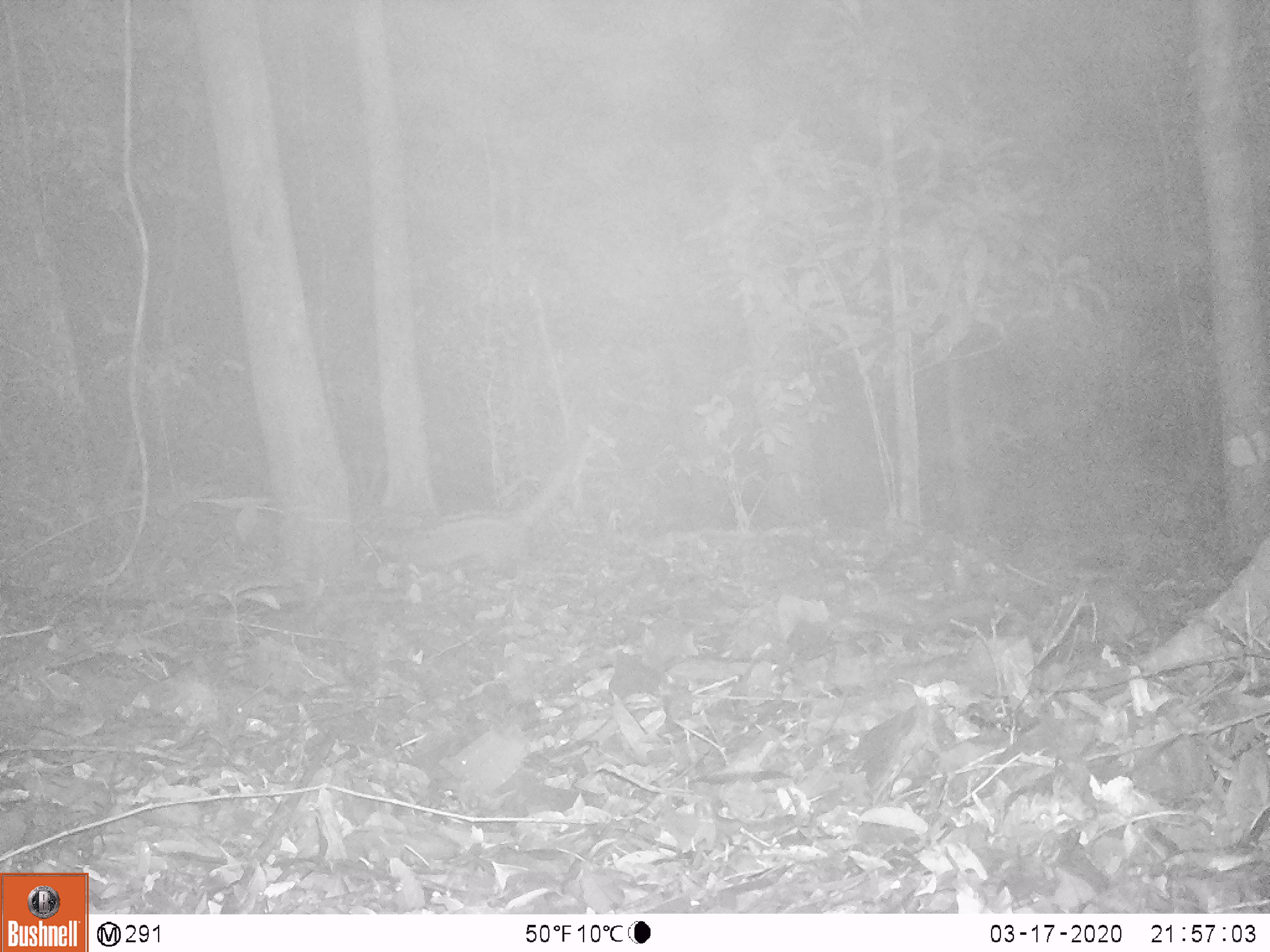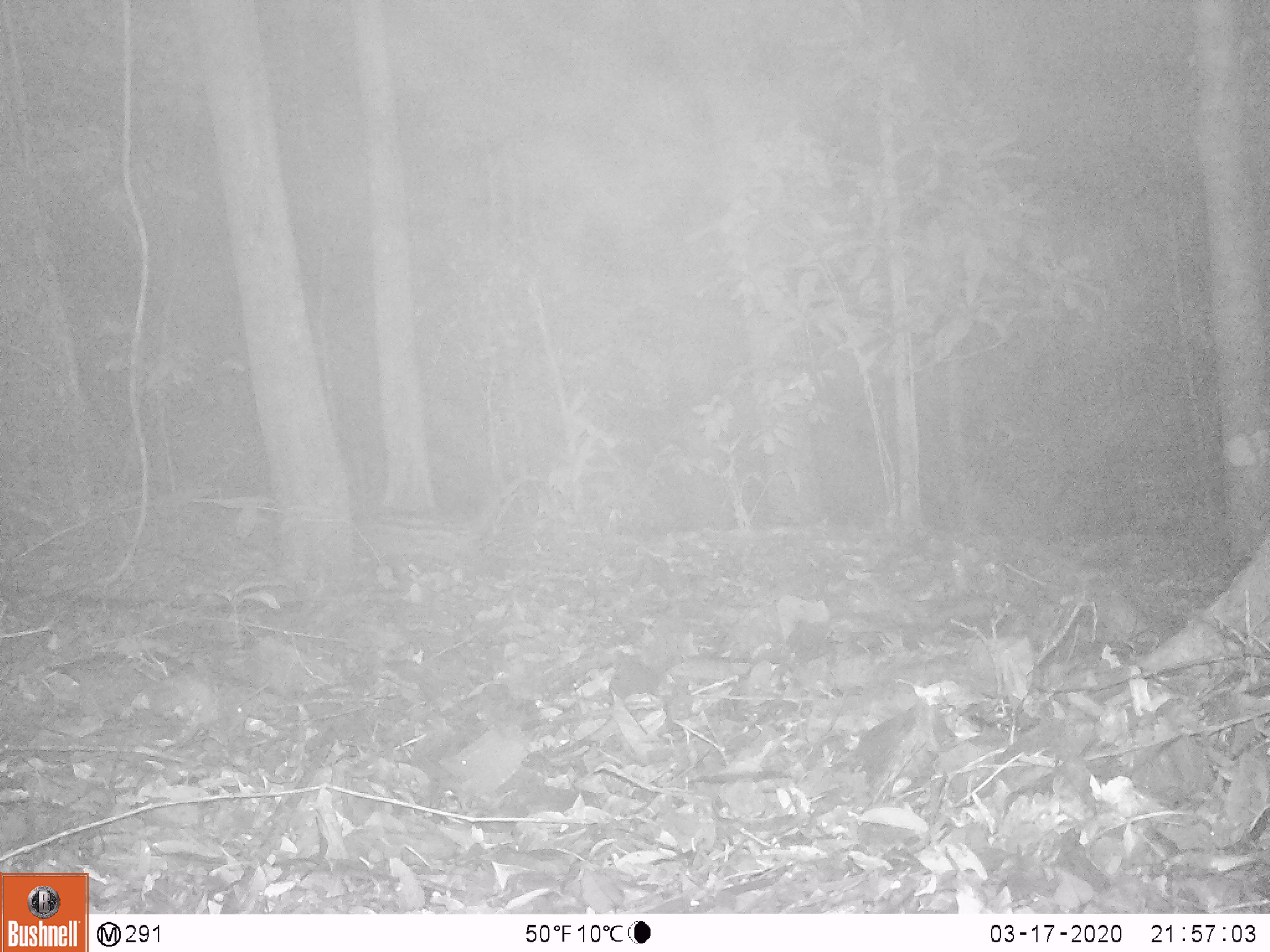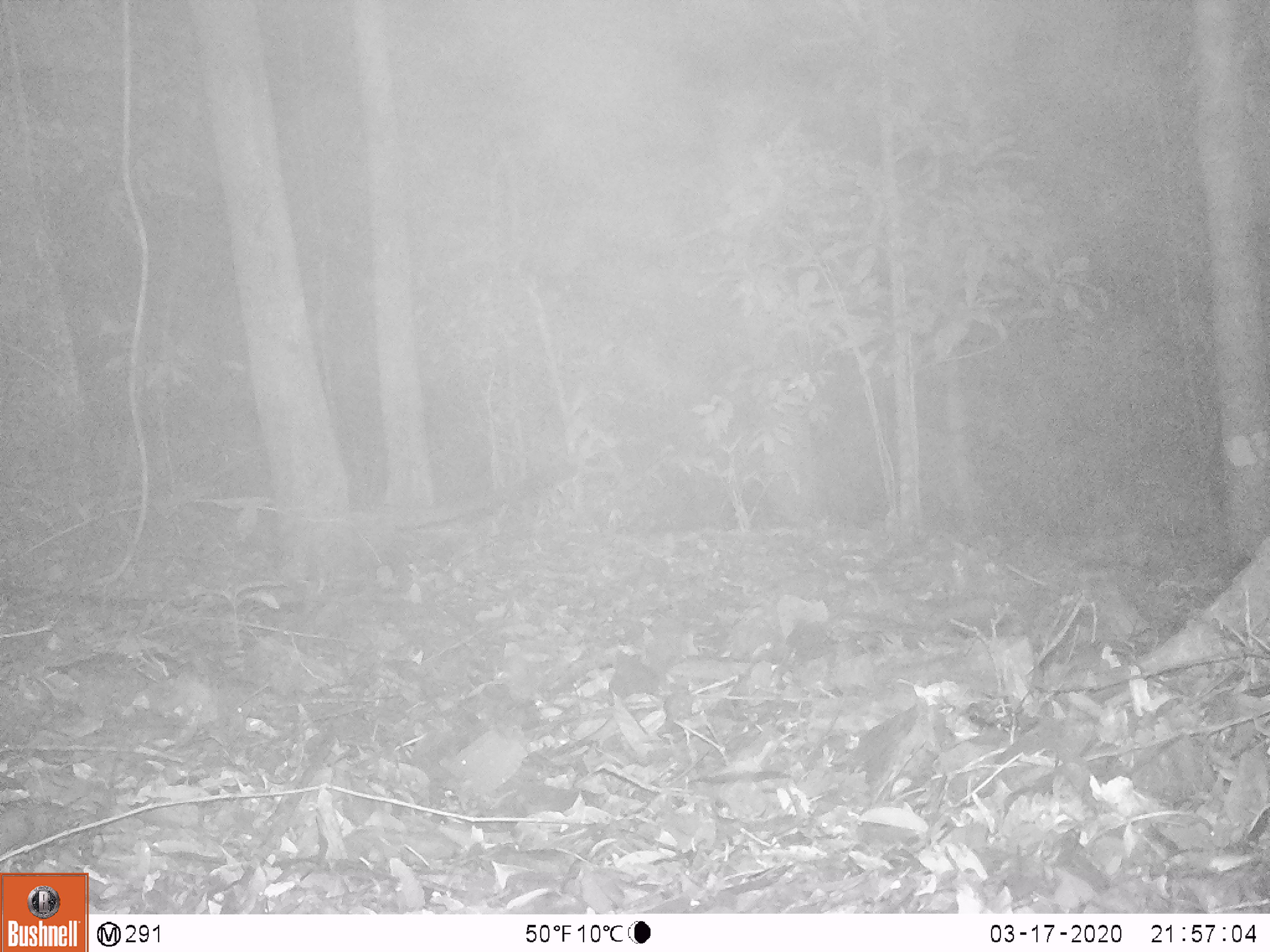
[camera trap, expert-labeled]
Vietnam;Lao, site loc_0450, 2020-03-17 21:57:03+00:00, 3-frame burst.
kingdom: Animalia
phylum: Chordata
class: Mammalia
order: Carnivora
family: Viverridae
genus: Paradoxurus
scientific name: Paradoxurus hermaphroditus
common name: common palm civet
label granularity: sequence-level